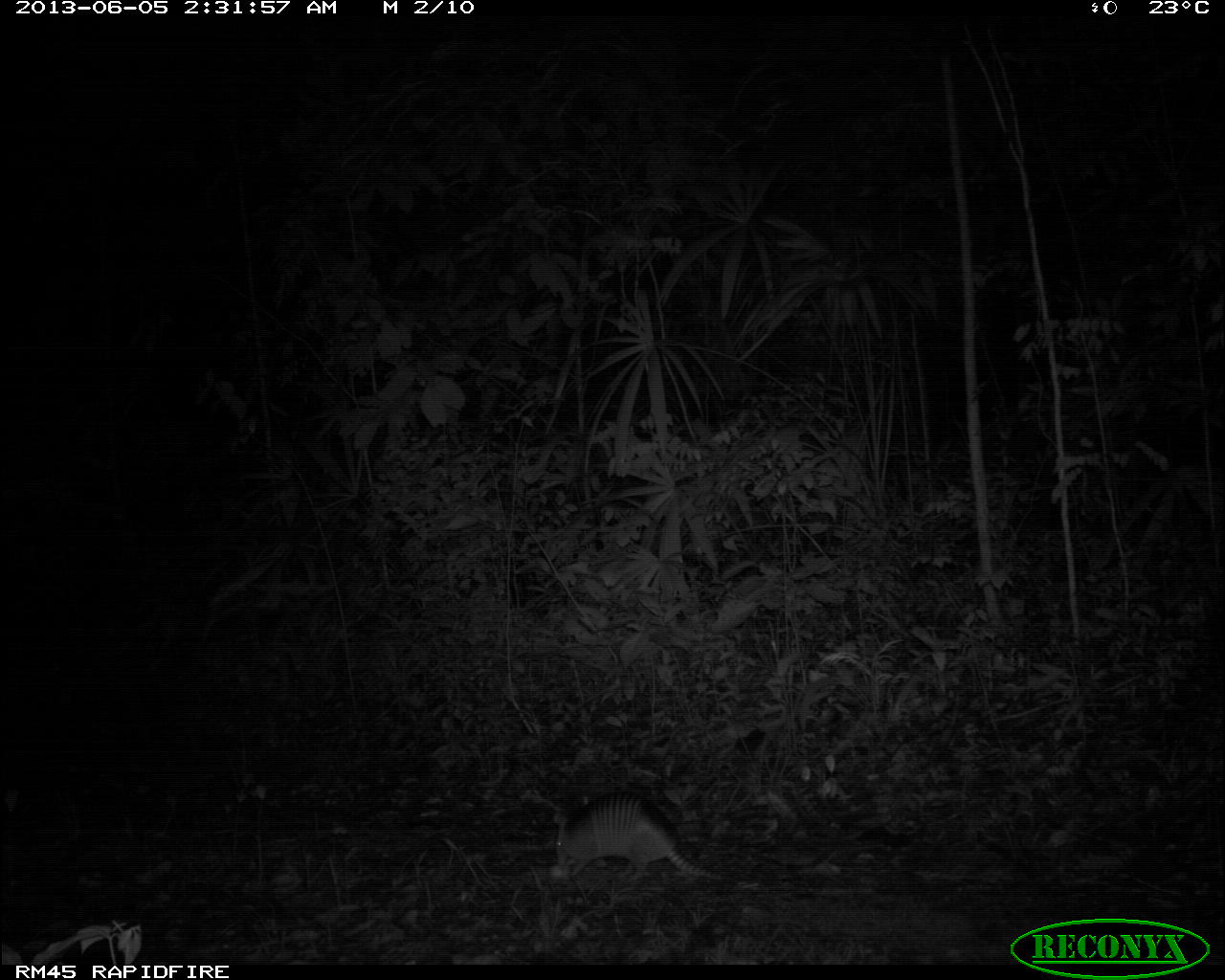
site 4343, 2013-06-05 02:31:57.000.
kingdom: Animalia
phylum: Chordata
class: Mammalia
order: Cingulata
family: Dasypodidae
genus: Dasypus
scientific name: Dasypus novemcinctus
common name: nine-banded armadillo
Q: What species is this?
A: Dasypus novemcinctus (nine-banded armadillo).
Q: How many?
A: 1.